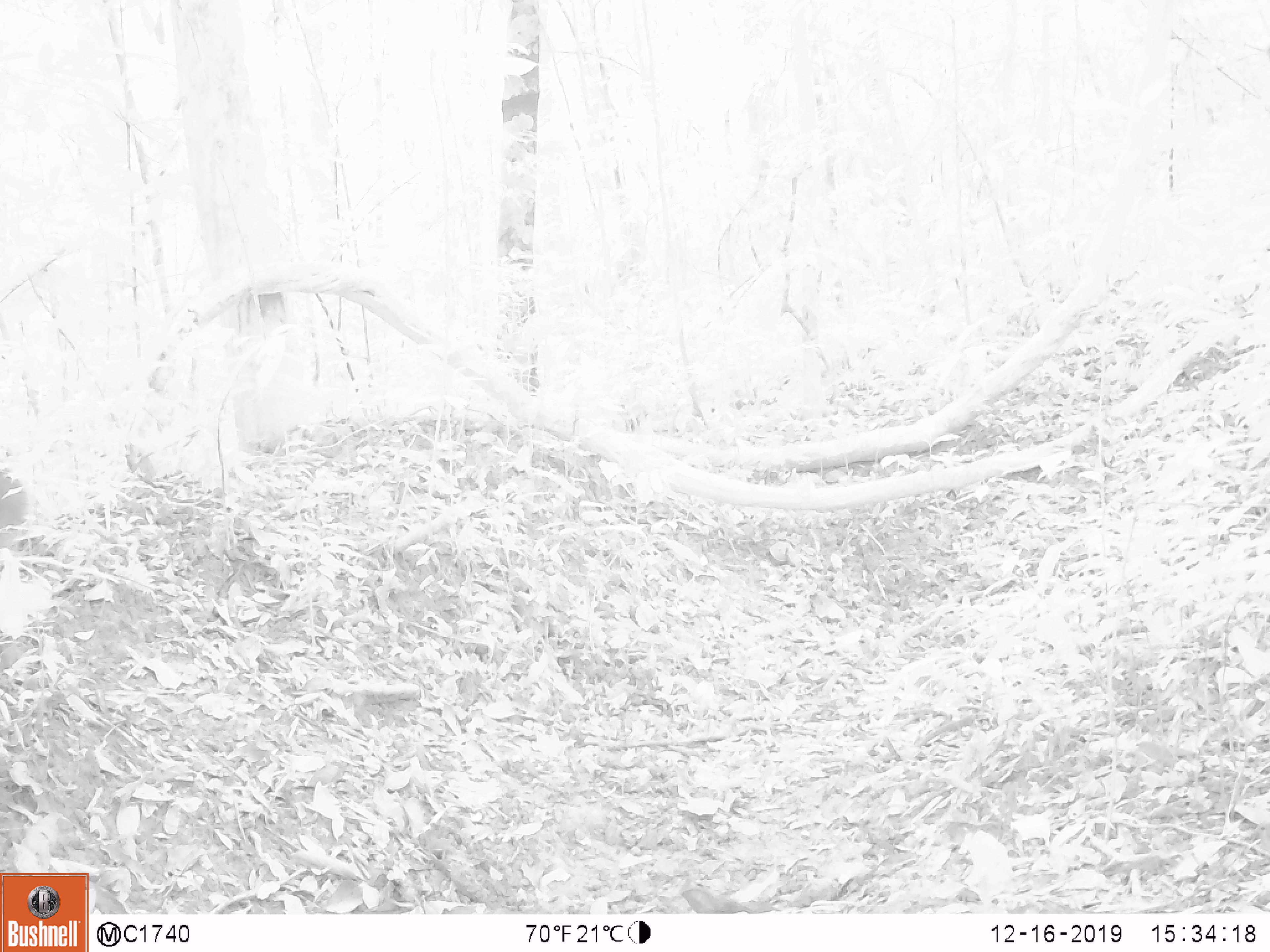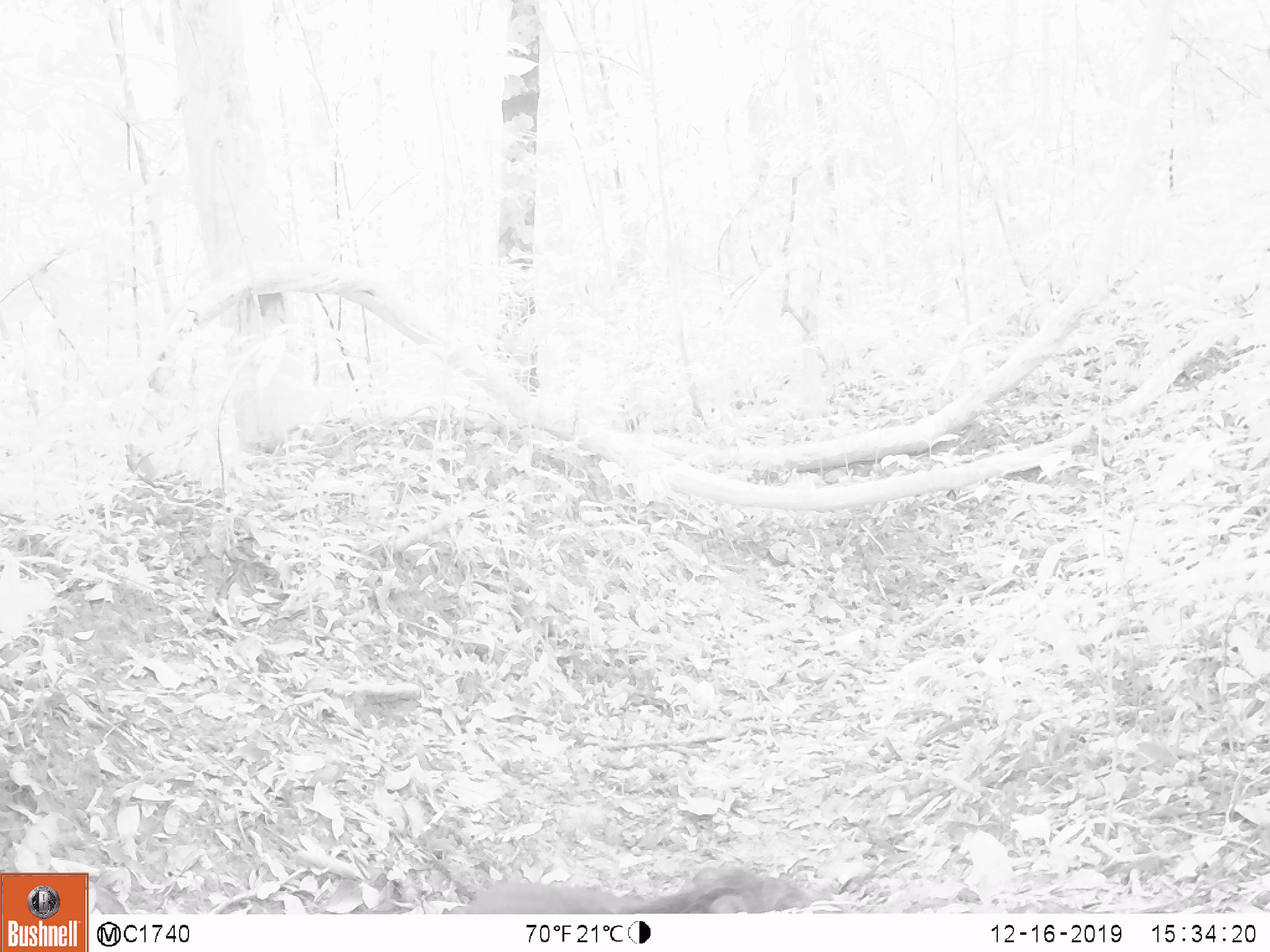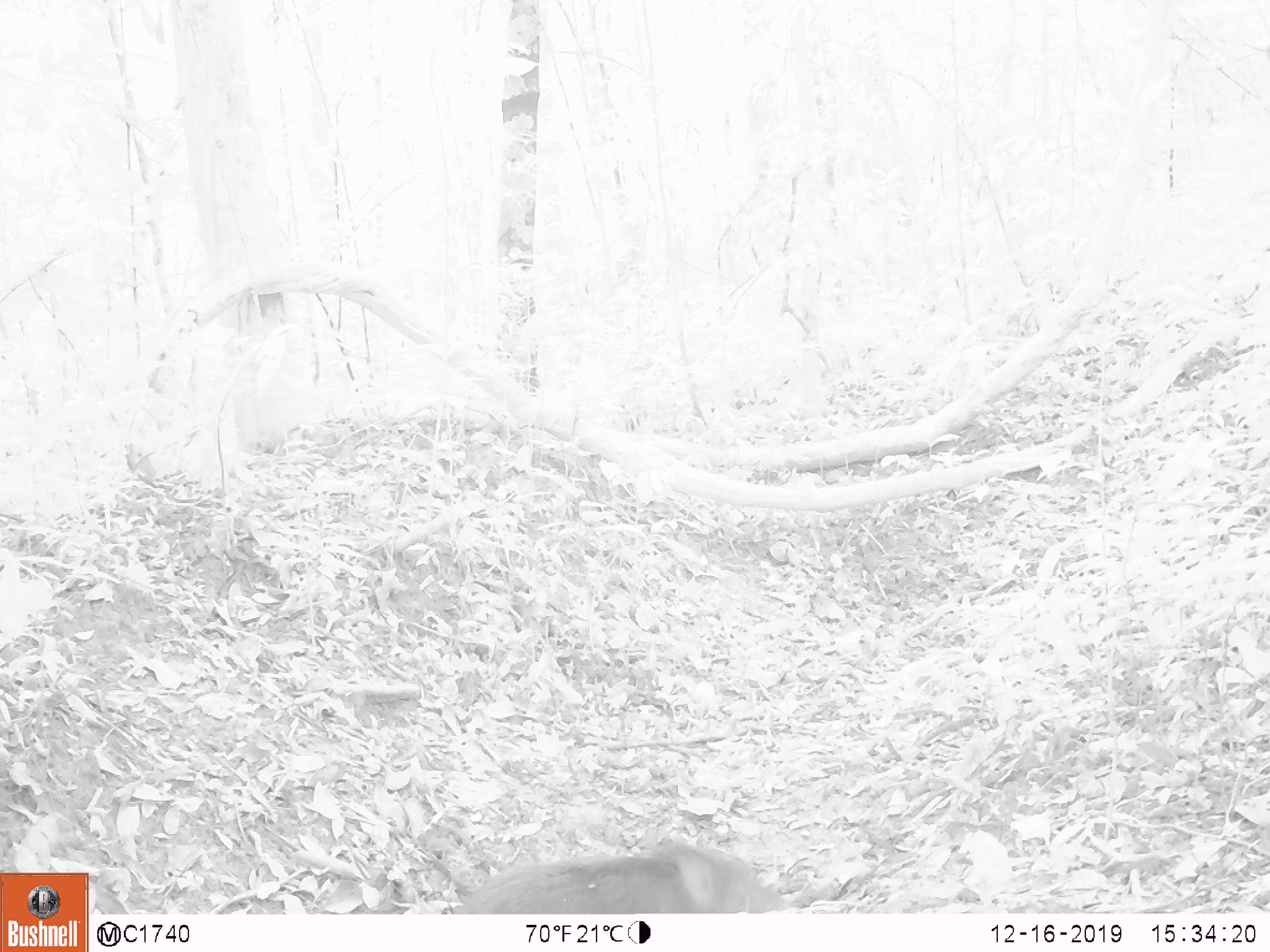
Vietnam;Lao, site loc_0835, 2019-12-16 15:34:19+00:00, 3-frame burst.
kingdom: Animalia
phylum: Chordata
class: Mammalia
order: Artiodactyla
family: Suidae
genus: Sus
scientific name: Sus scrofa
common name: eurasian wild pig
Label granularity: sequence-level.